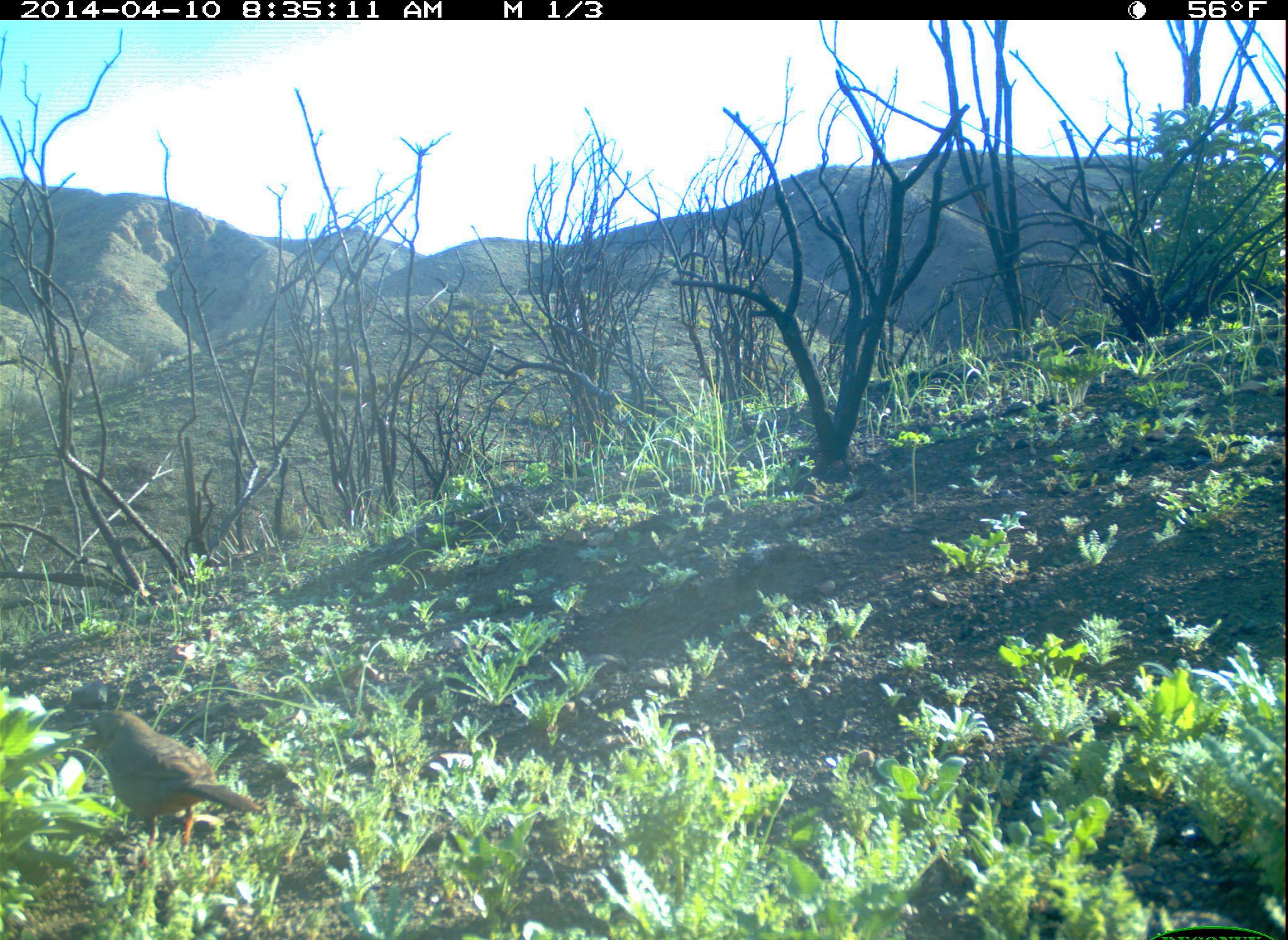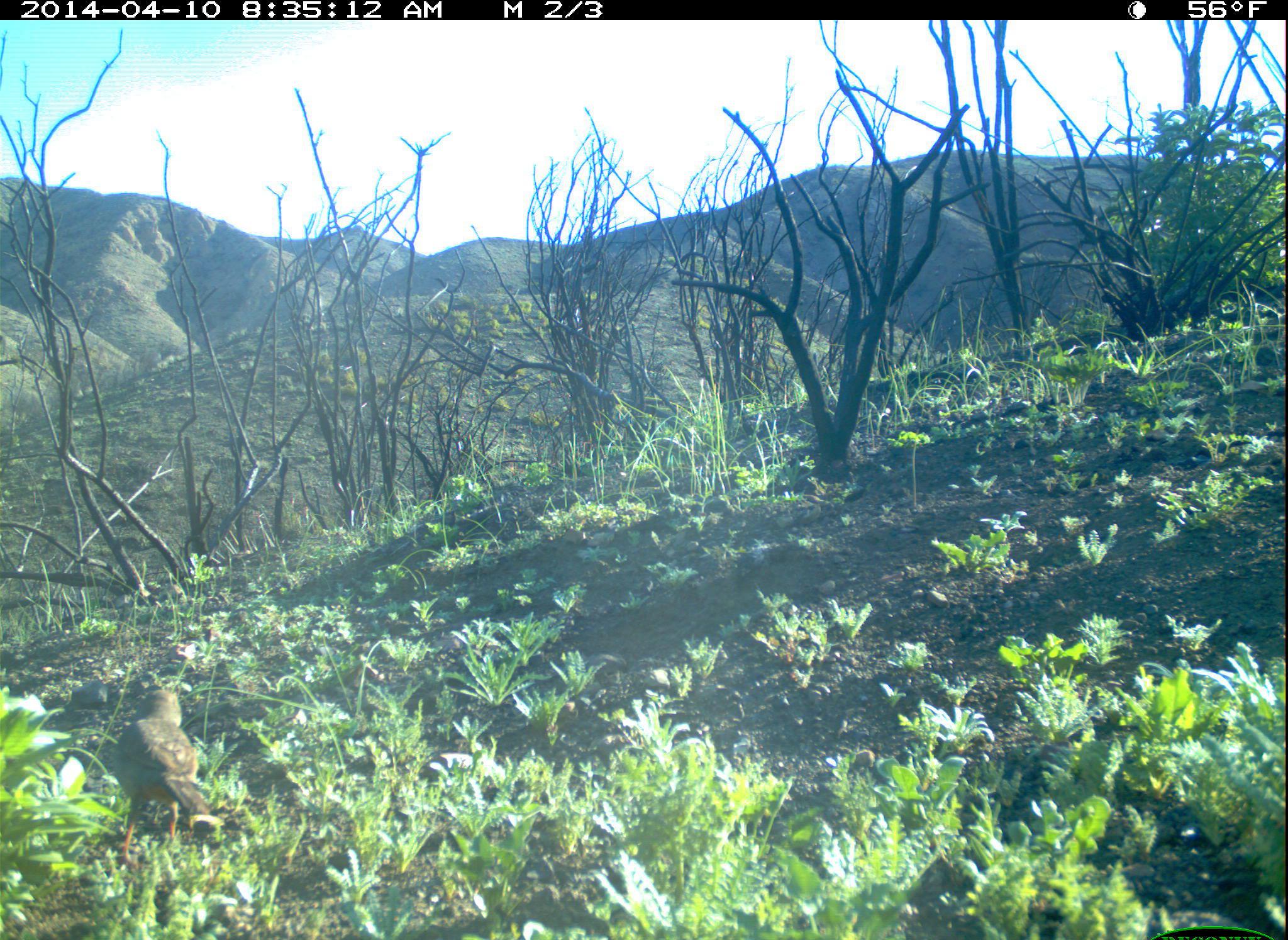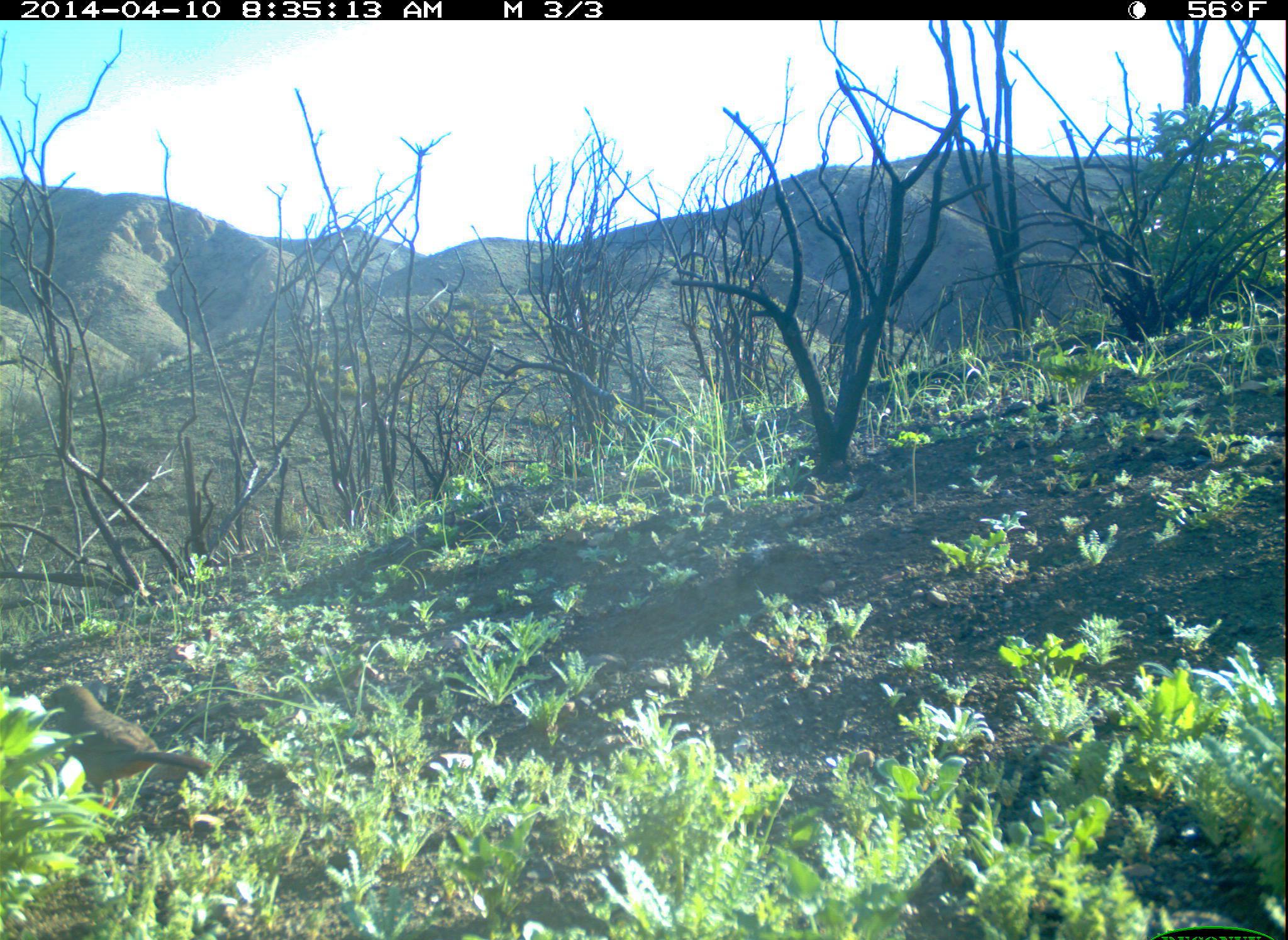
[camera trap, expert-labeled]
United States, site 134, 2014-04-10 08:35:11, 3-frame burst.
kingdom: Animalia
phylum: Chordata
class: Aves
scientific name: Aves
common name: bird